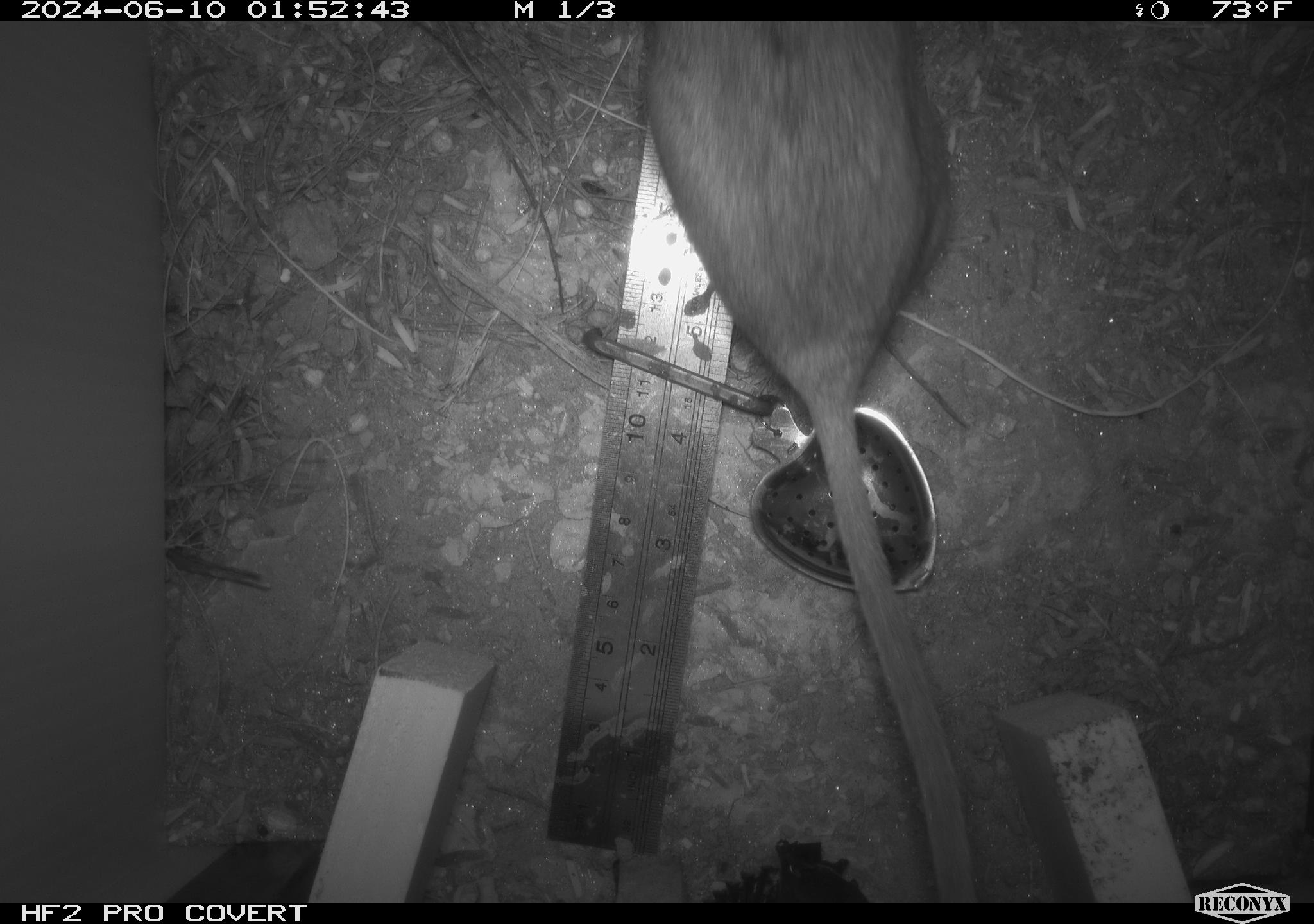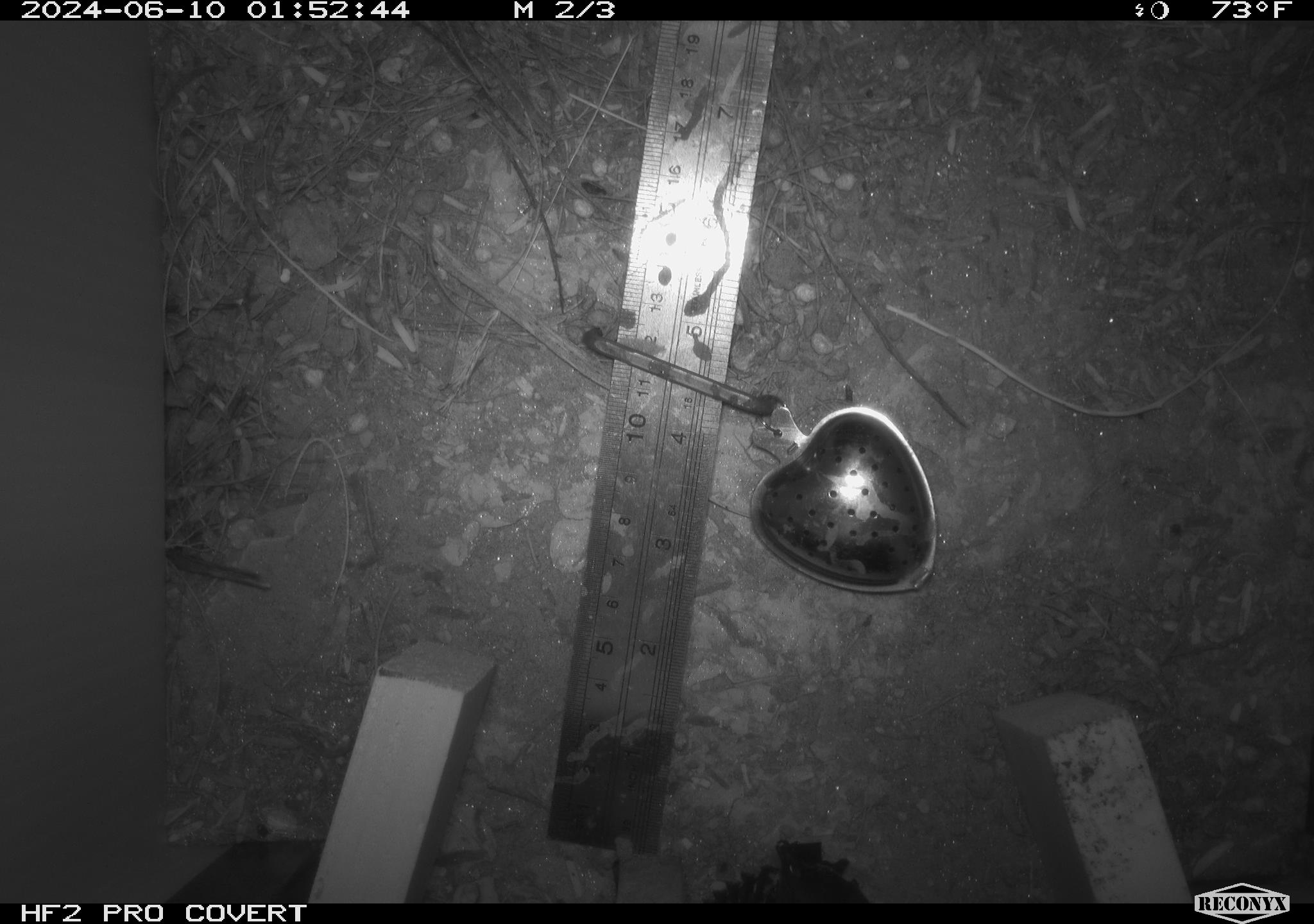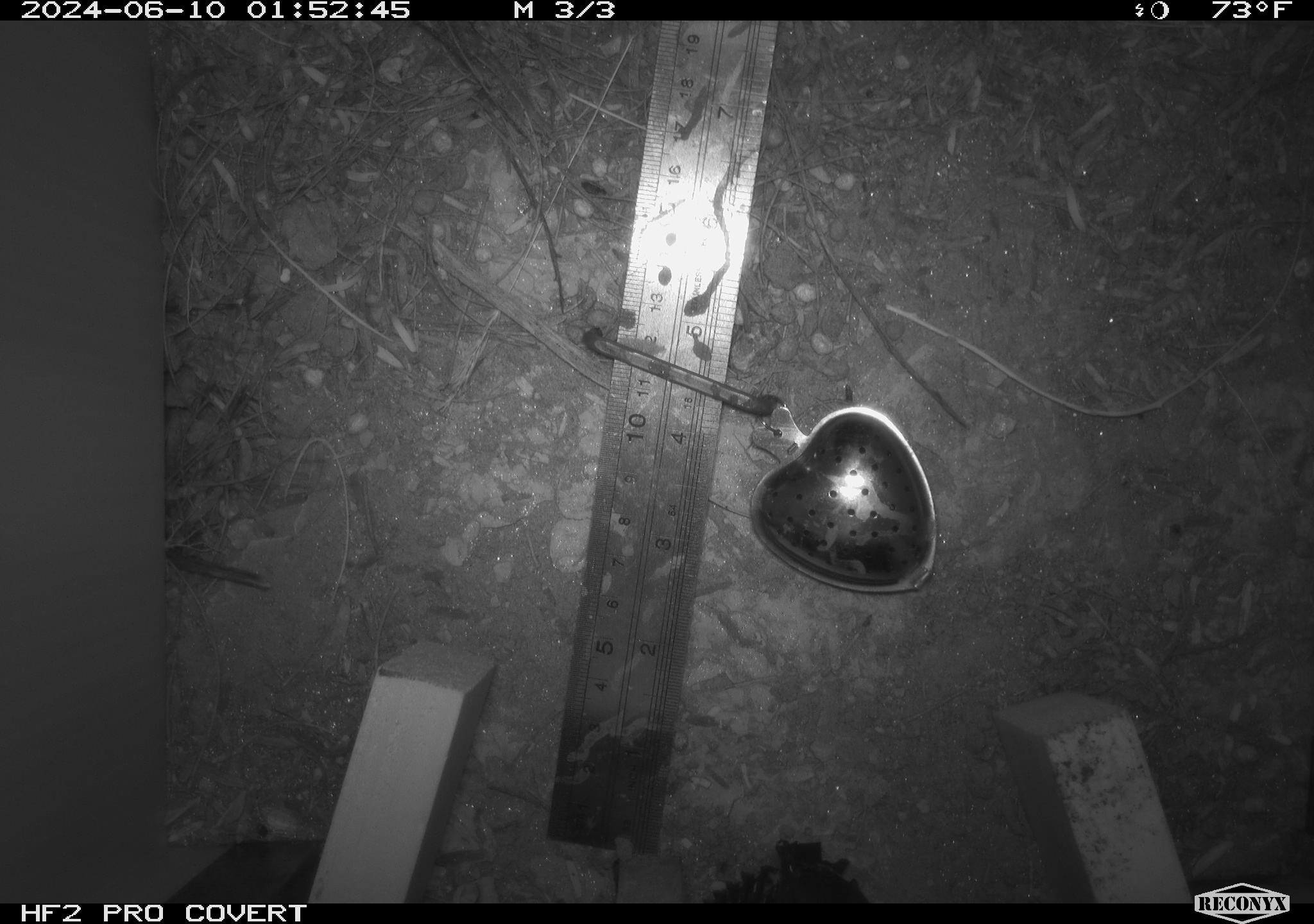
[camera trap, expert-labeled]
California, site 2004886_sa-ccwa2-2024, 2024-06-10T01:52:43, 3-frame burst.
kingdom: Animalia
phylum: Chordata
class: Mammalia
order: Rodentia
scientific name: Rodentia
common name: woodrat or rat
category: woodrat or rat species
Woodrat or rat species (woodrat or rat) (Rodentia).